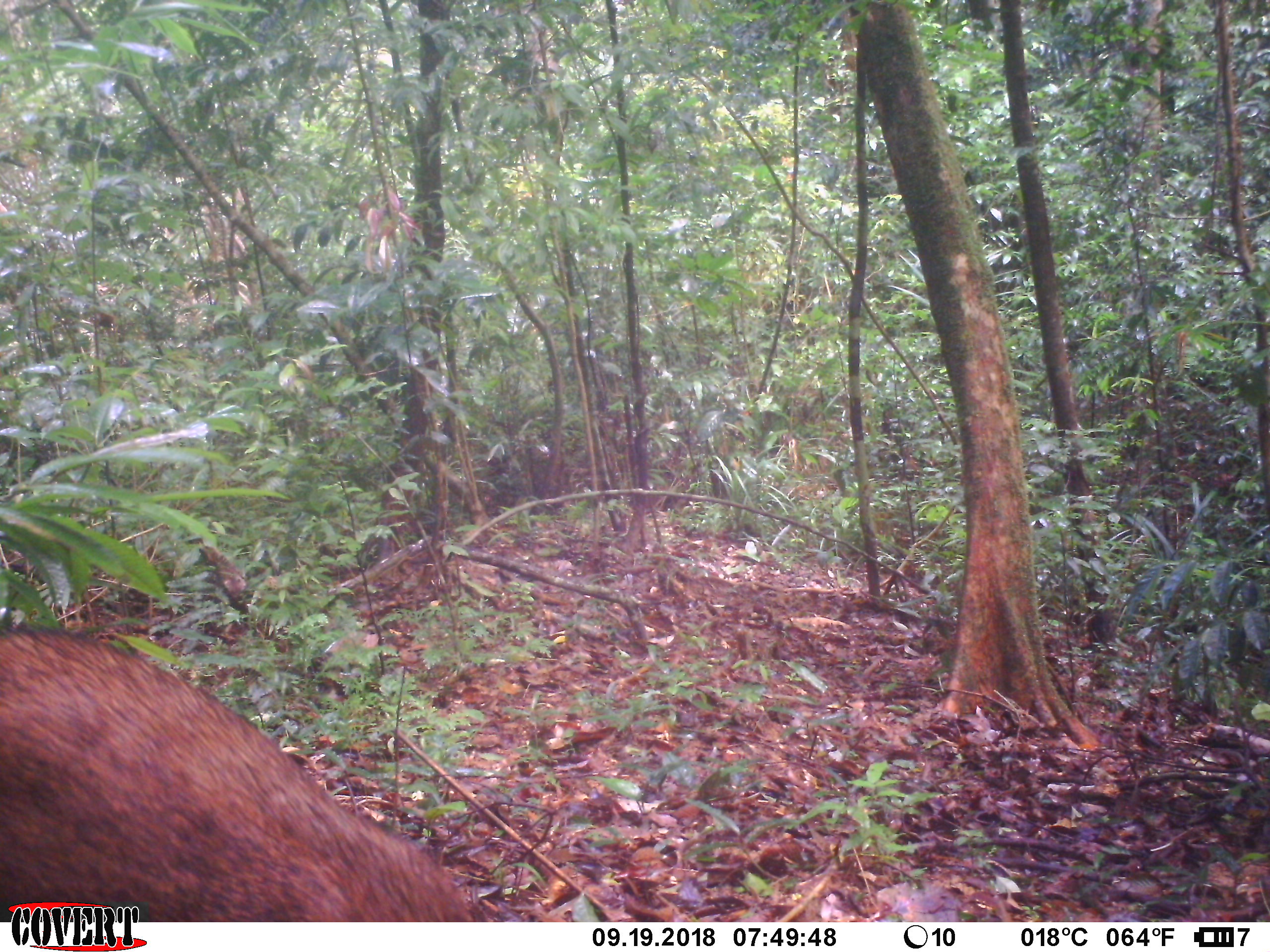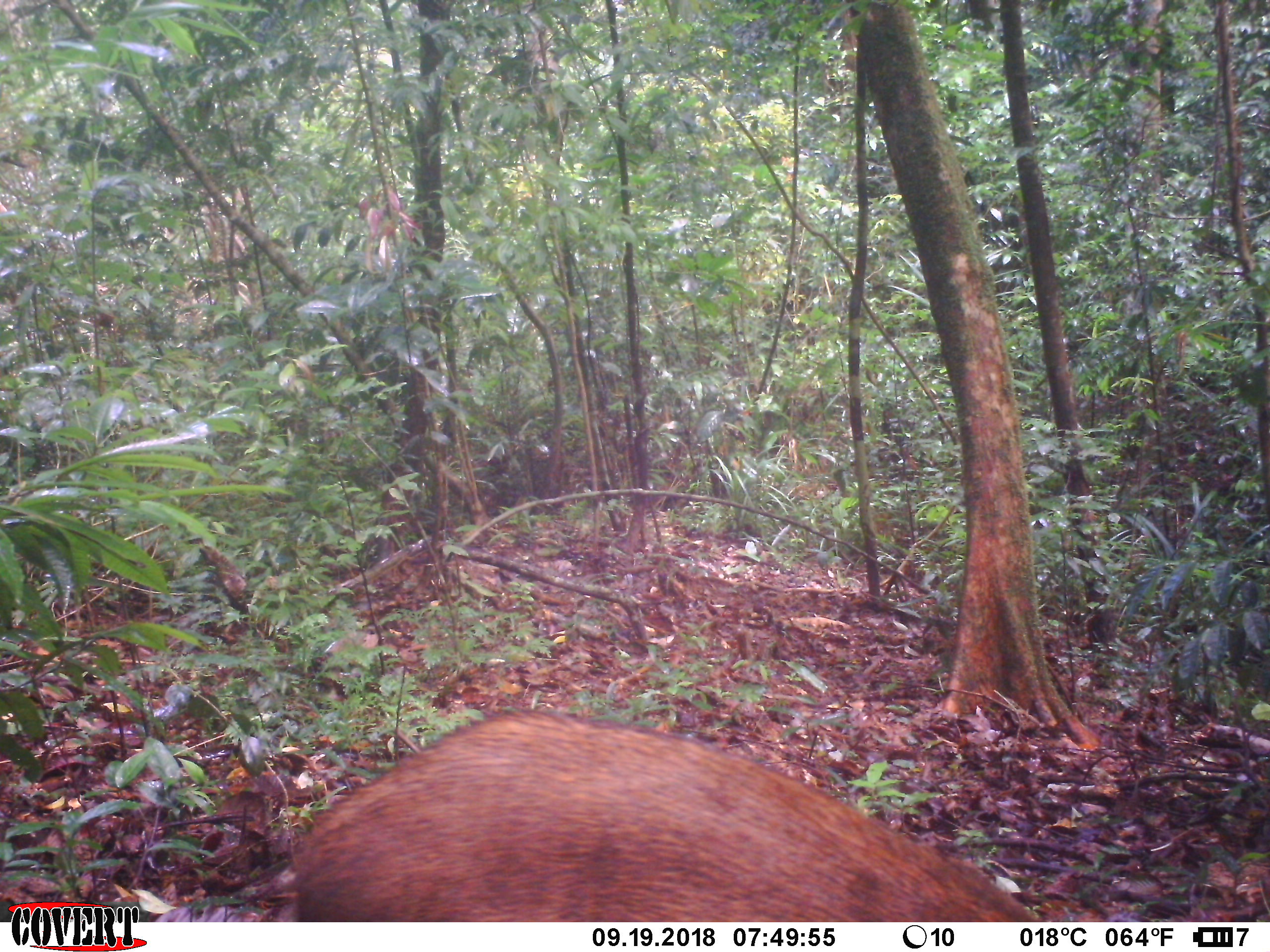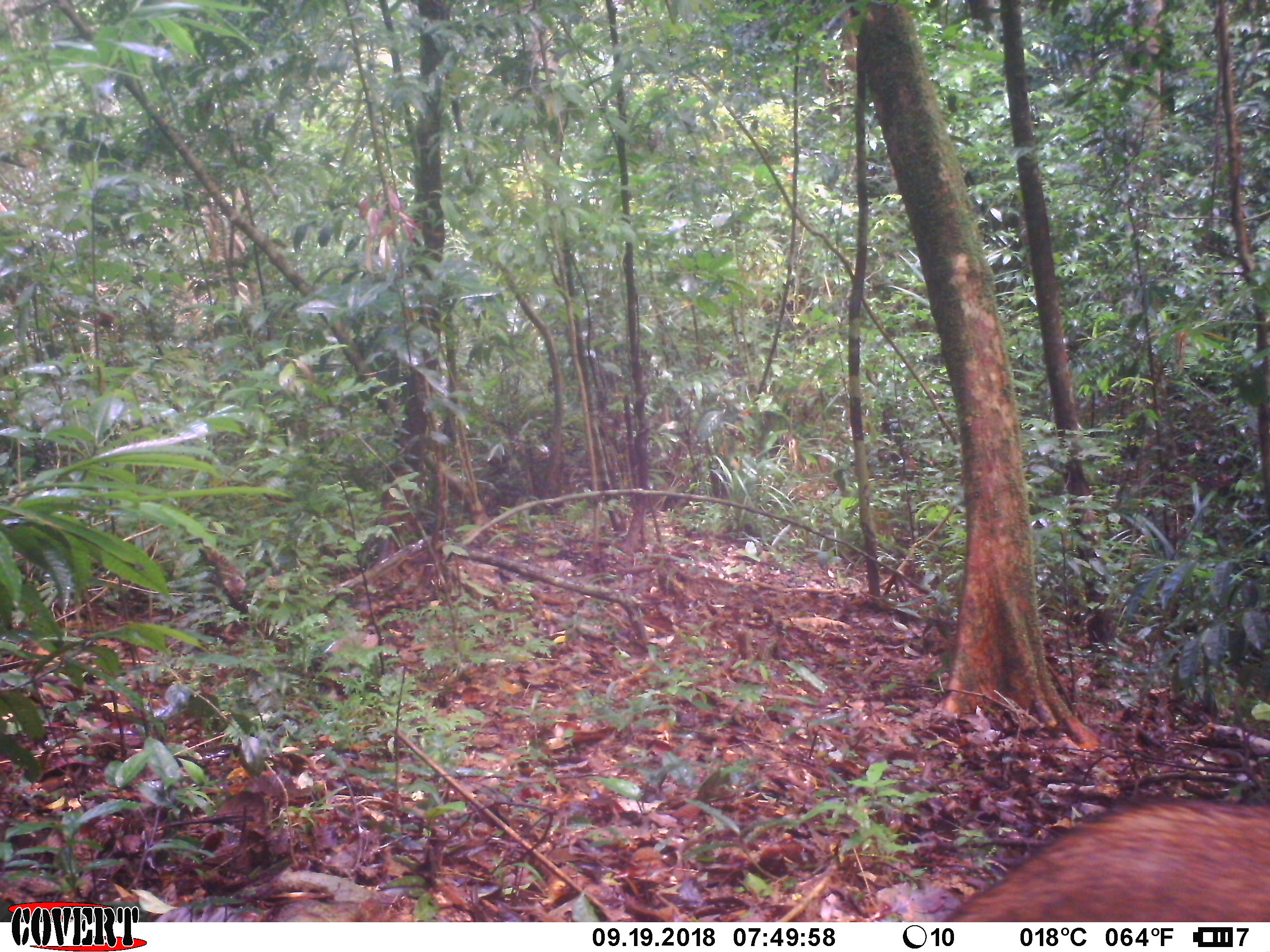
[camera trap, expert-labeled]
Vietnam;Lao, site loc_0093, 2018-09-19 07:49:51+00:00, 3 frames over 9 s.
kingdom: Animalia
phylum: Chordata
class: Mammalia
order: Artiodactyla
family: Suidae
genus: Sus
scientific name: Sus scrofa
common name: eurasian wild pig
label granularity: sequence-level